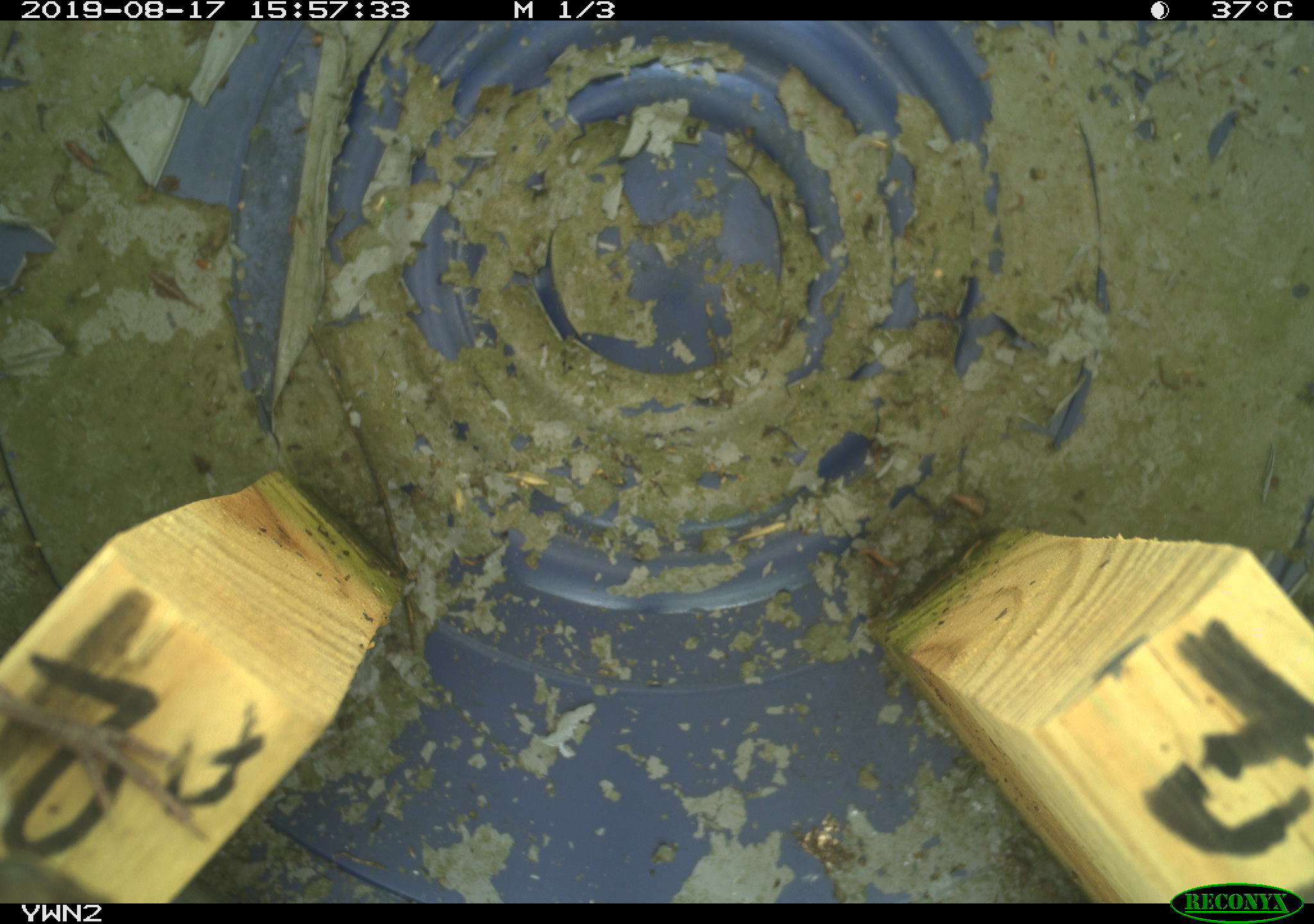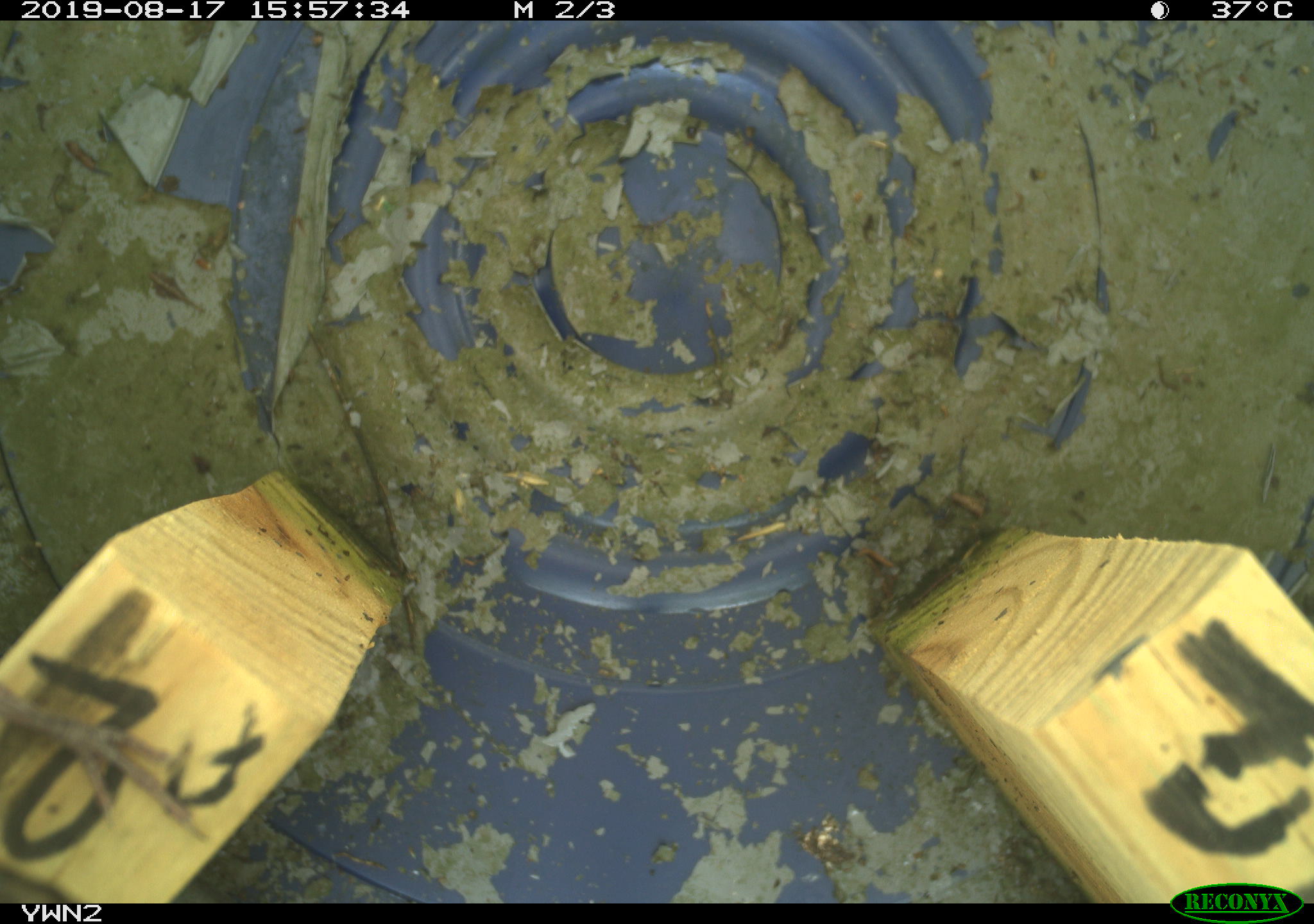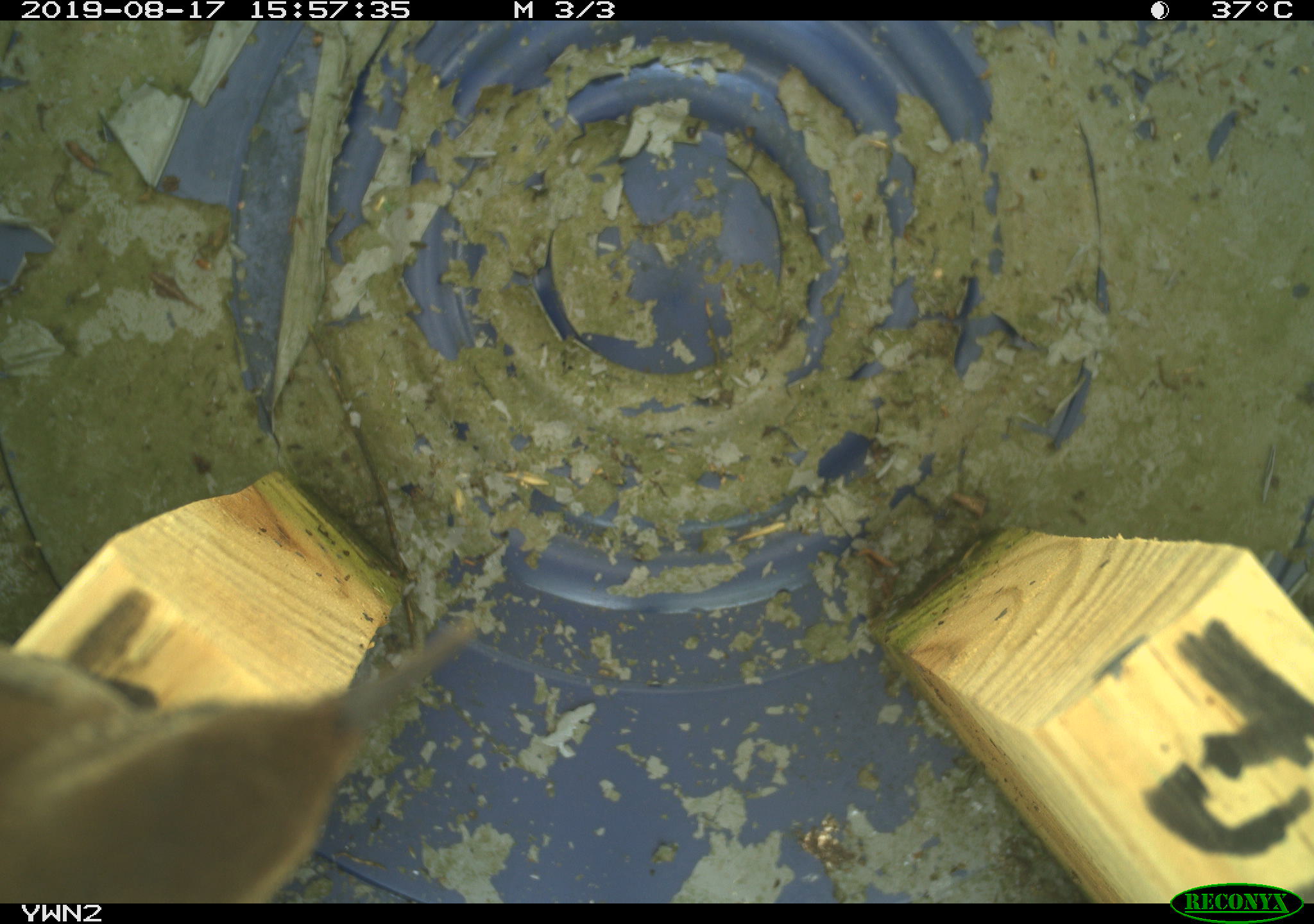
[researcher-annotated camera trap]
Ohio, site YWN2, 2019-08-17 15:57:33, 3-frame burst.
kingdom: Animalia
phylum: Chordata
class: Aves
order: Passeriformes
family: Troglodytidae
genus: Troglodytes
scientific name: Troglodytes aedon aedon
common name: northern house wren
Northern house wren (Troglodytes aedon aedon).